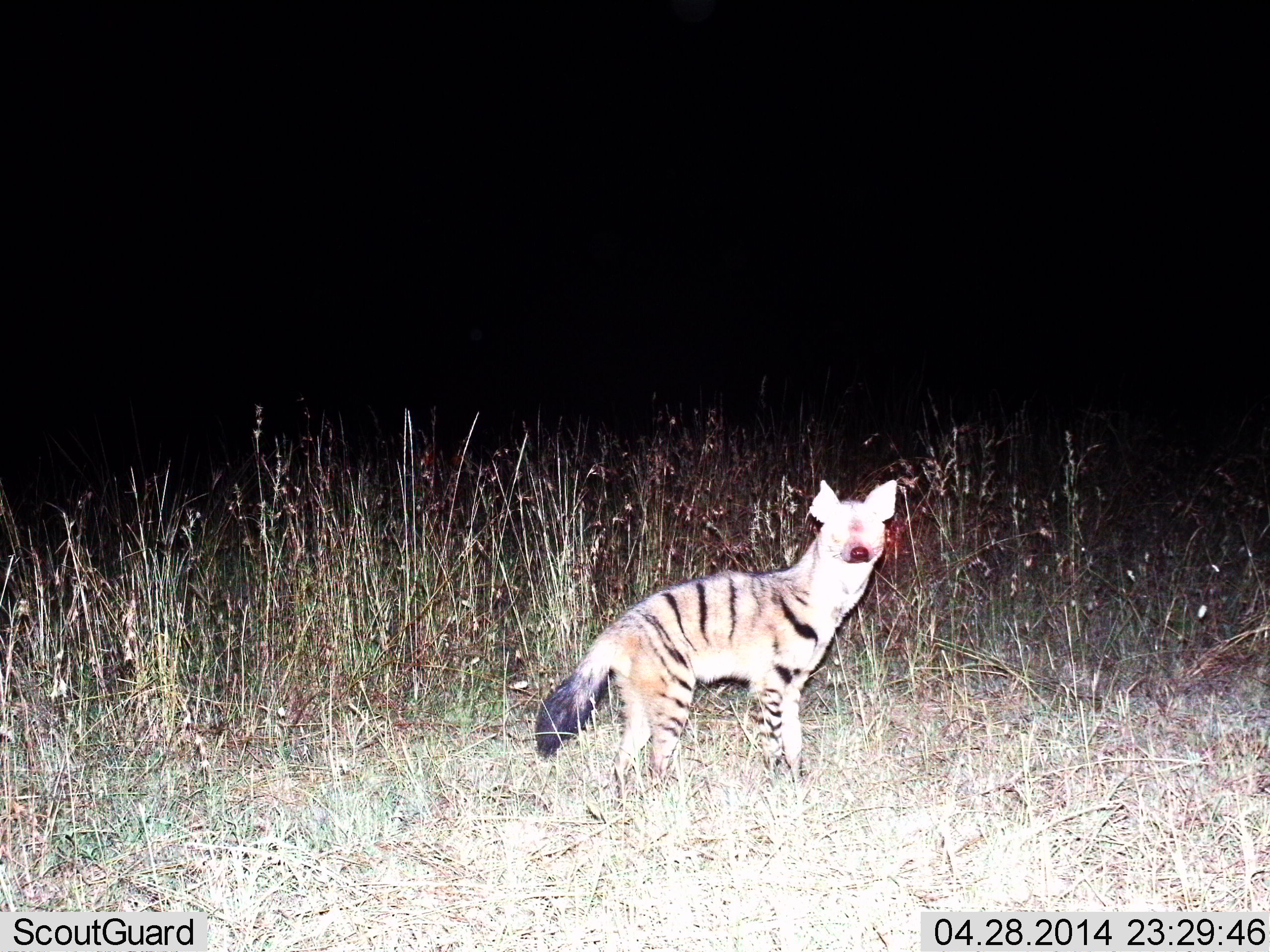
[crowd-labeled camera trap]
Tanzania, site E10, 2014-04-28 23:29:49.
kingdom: Animalia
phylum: Chordata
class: Mammalia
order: Carnivora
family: Hyaenidae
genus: Proteles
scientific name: Proteles cristatus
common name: aardwolf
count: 1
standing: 100%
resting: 0%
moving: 3%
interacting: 0%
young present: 0%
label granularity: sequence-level